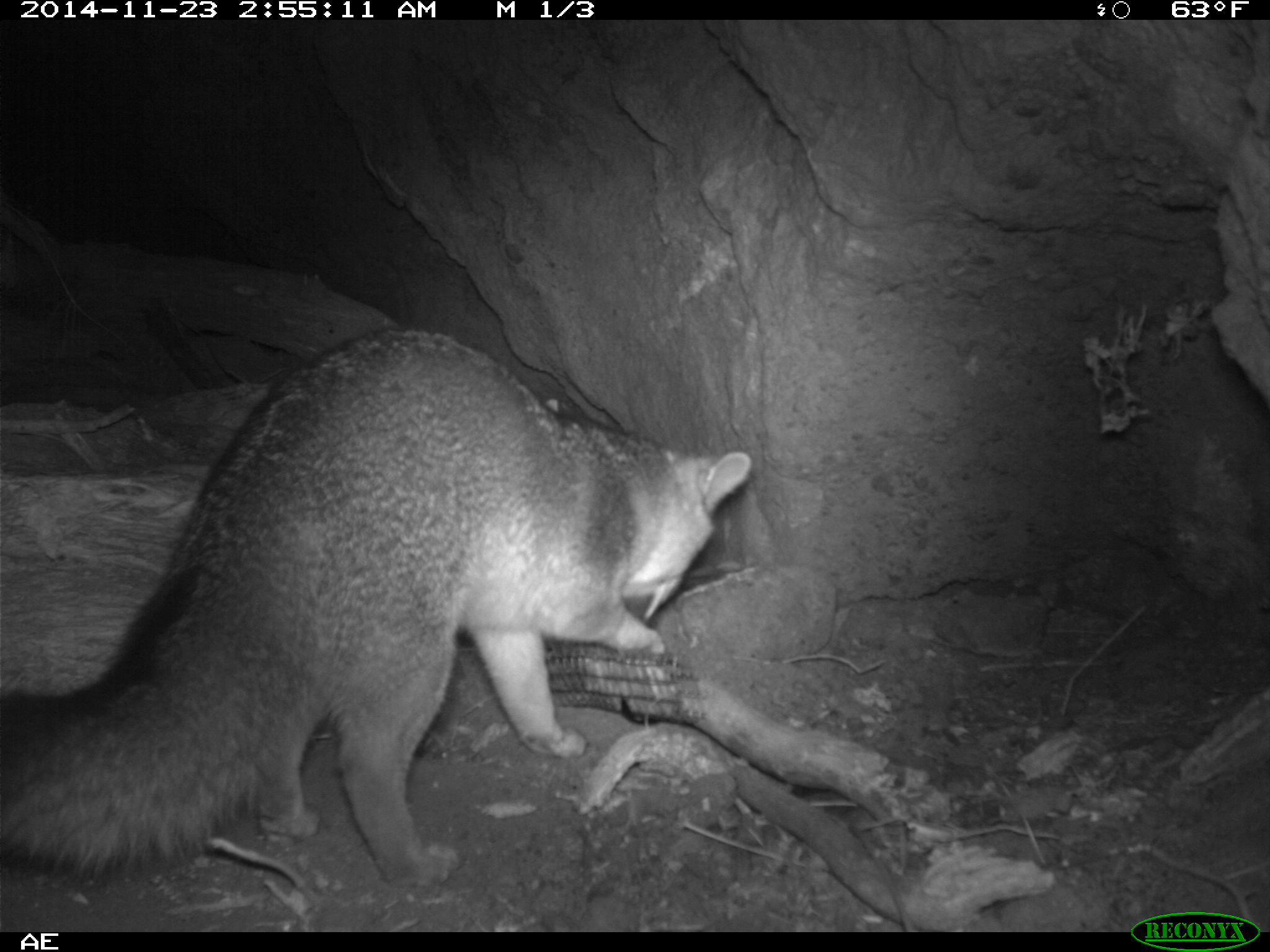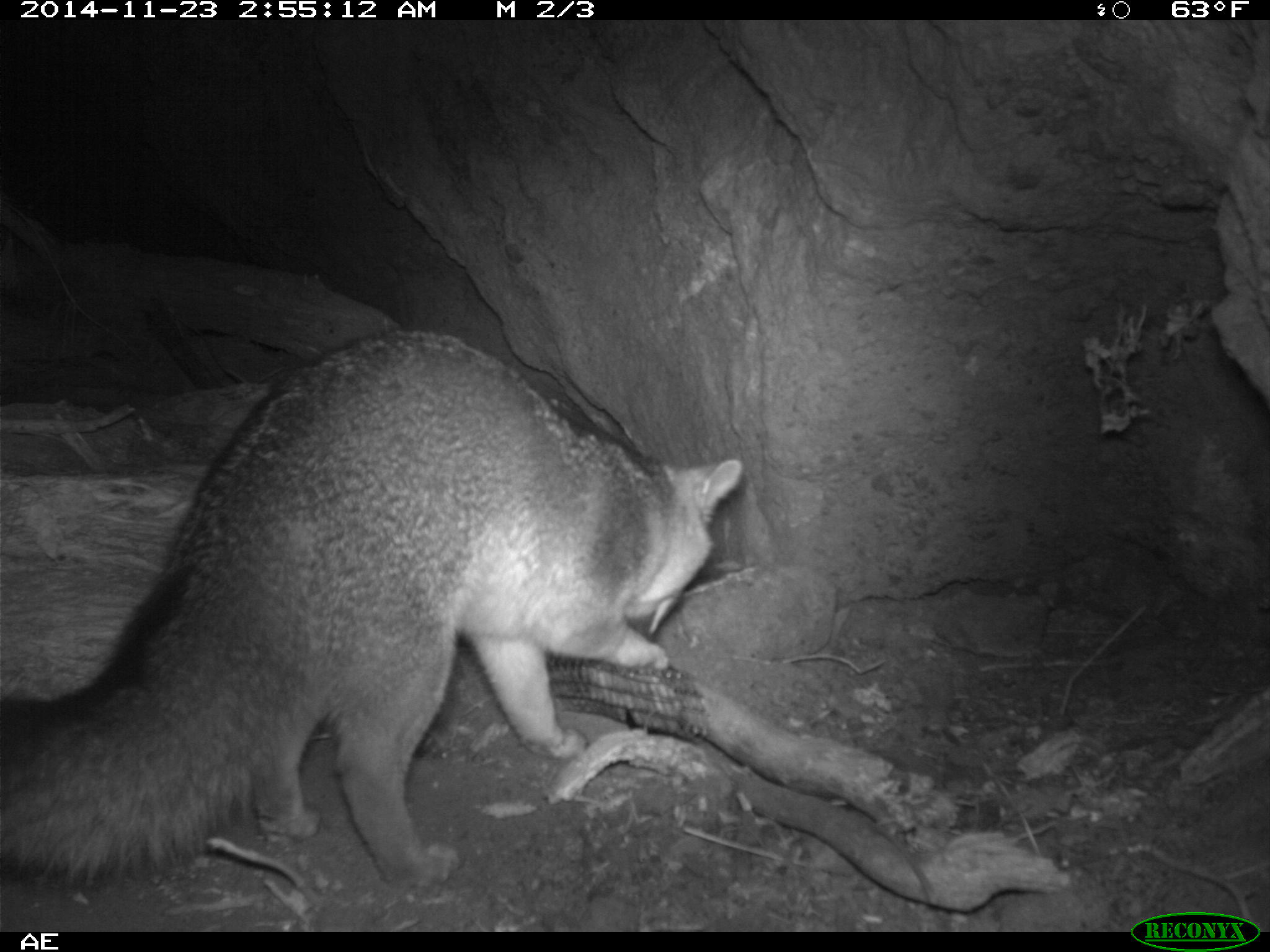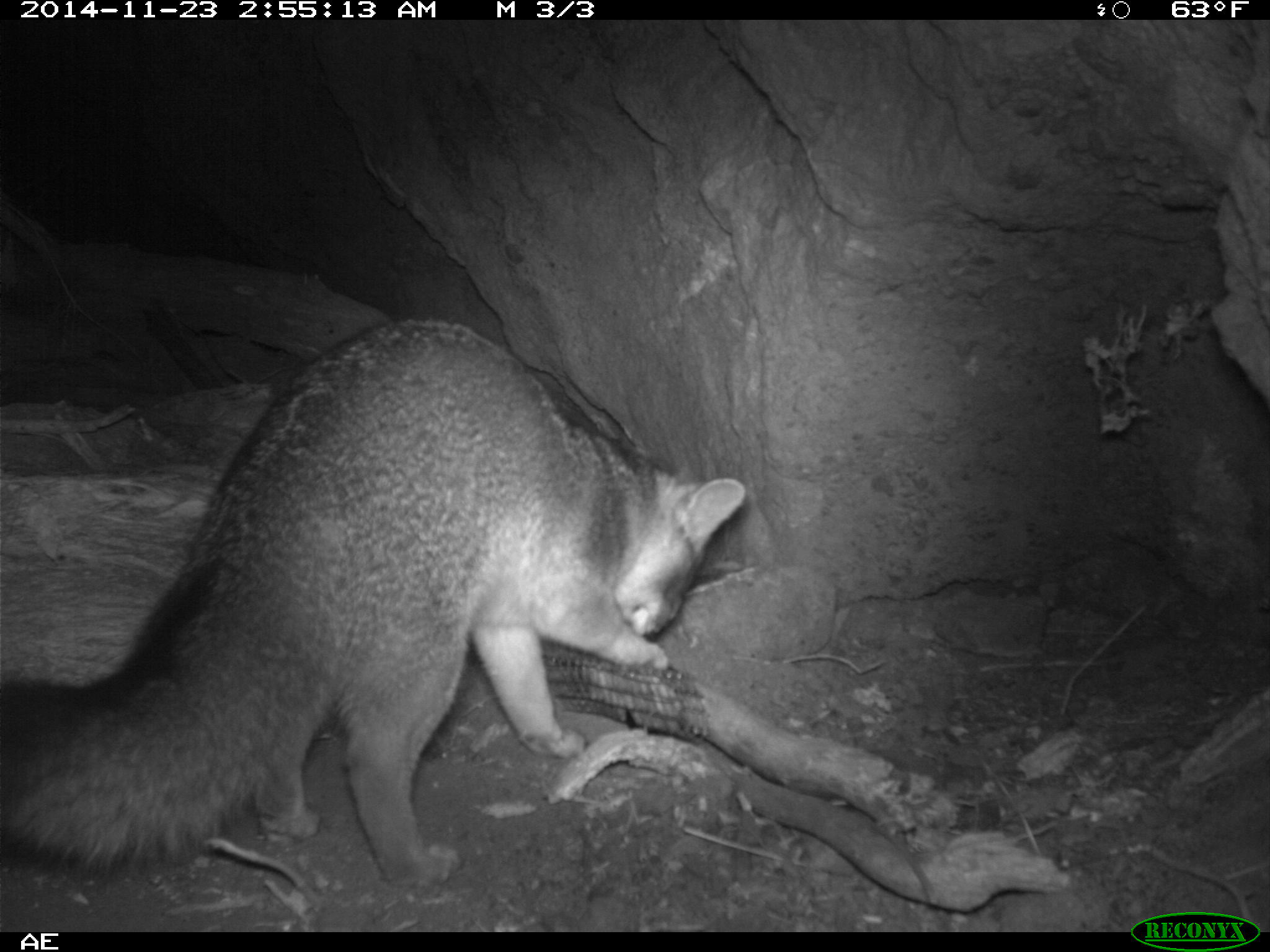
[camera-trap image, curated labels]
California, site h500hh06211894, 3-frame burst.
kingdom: Animalia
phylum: Chordata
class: Mammalia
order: Carnivora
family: Canidae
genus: Urocyon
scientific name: Urocyon littoralis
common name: island fox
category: fox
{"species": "fox (island fox) (Urocyon littoralis)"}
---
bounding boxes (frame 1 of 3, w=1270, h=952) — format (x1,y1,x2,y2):
fox: (0,328,753,889)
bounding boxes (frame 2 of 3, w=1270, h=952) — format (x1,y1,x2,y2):
fox: (0,332,742,886)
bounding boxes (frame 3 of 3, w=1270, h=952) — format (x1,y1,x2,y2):
fox: (0,320,747,889)